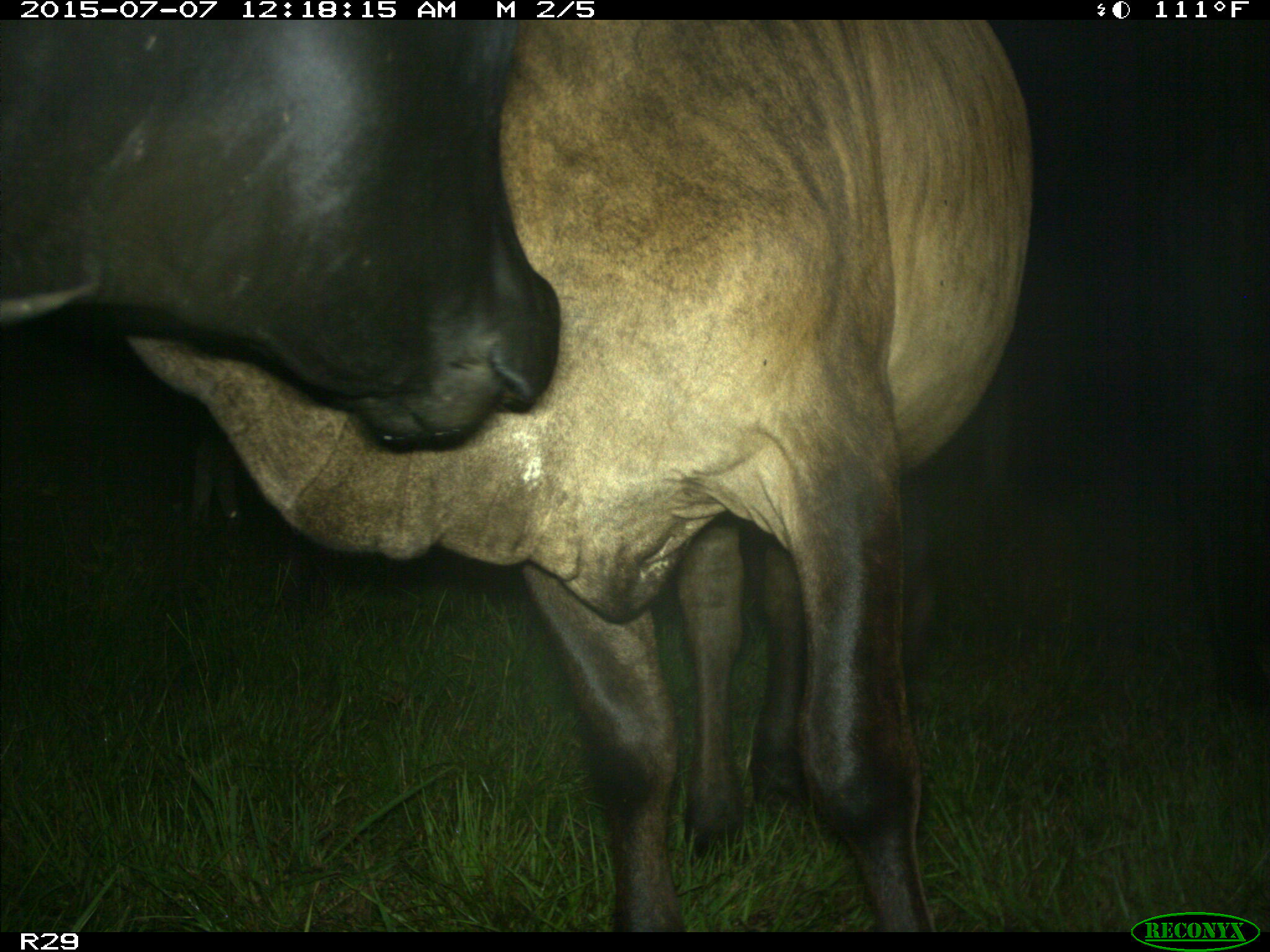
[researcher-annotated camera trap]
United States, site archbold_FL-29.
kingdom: Animalia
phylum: Chordata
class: Mammalia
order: Artiodactyla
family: Bovidae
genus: Bos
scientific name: Bos taurus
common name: domestic cow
Bos taurus (domestic cow).